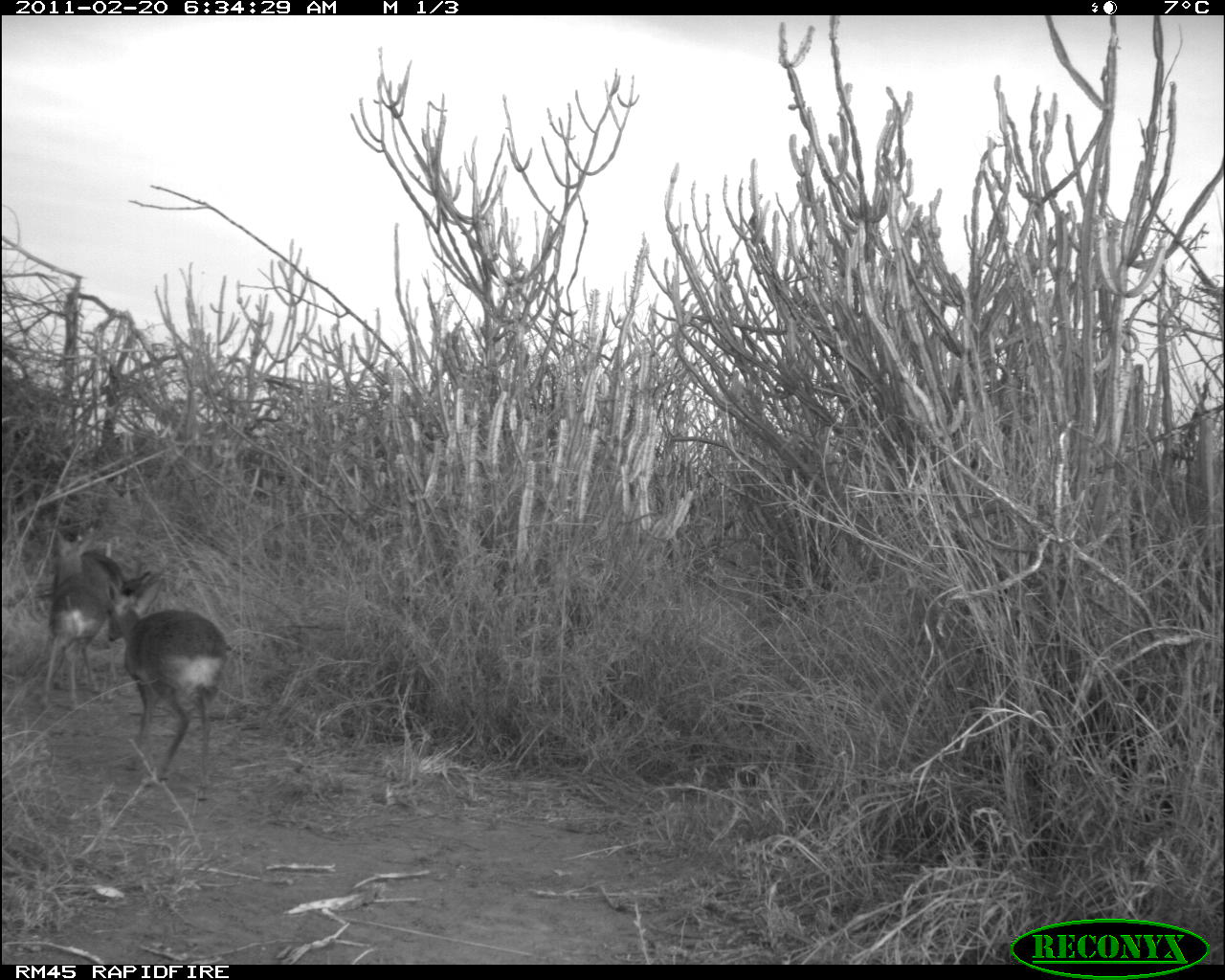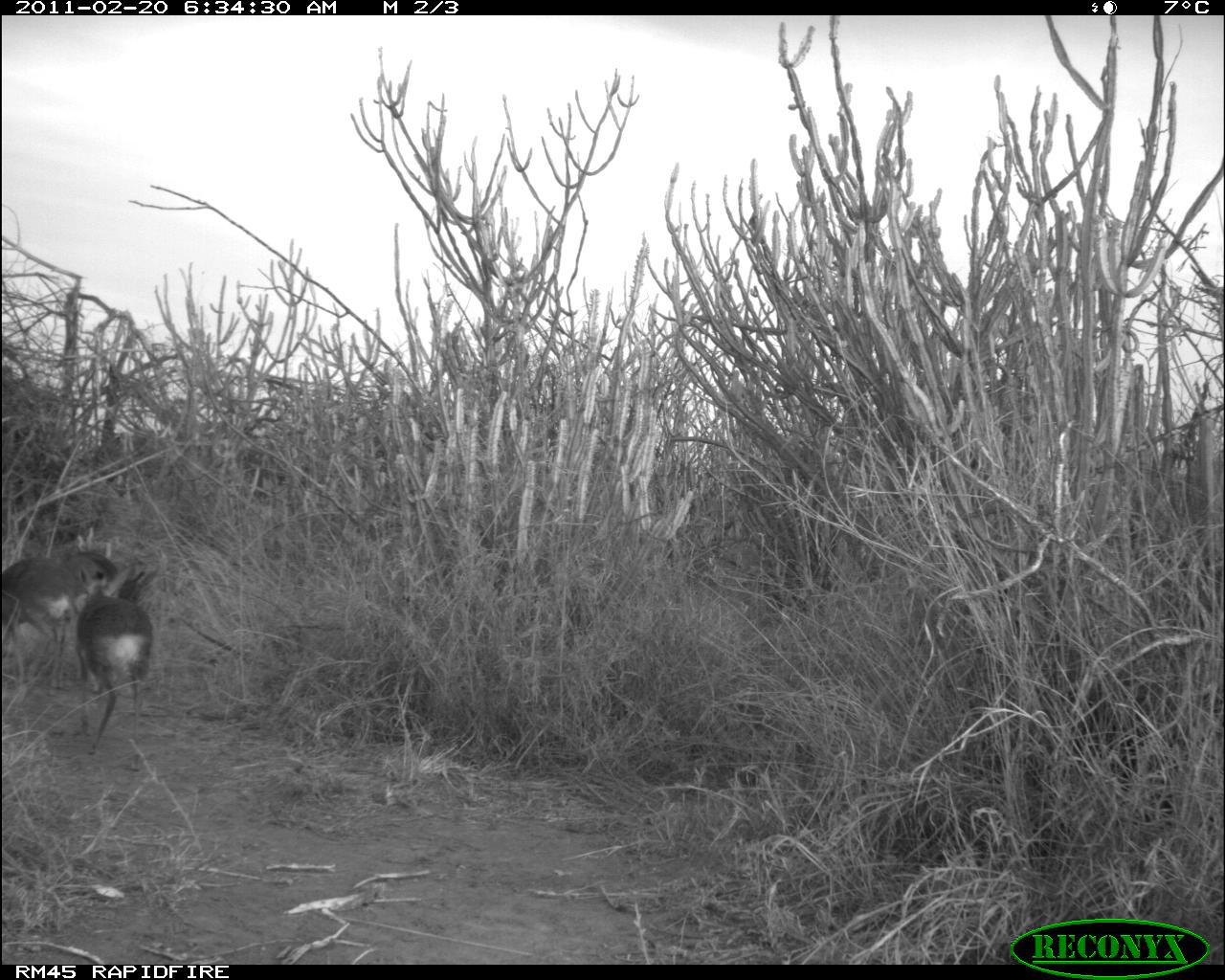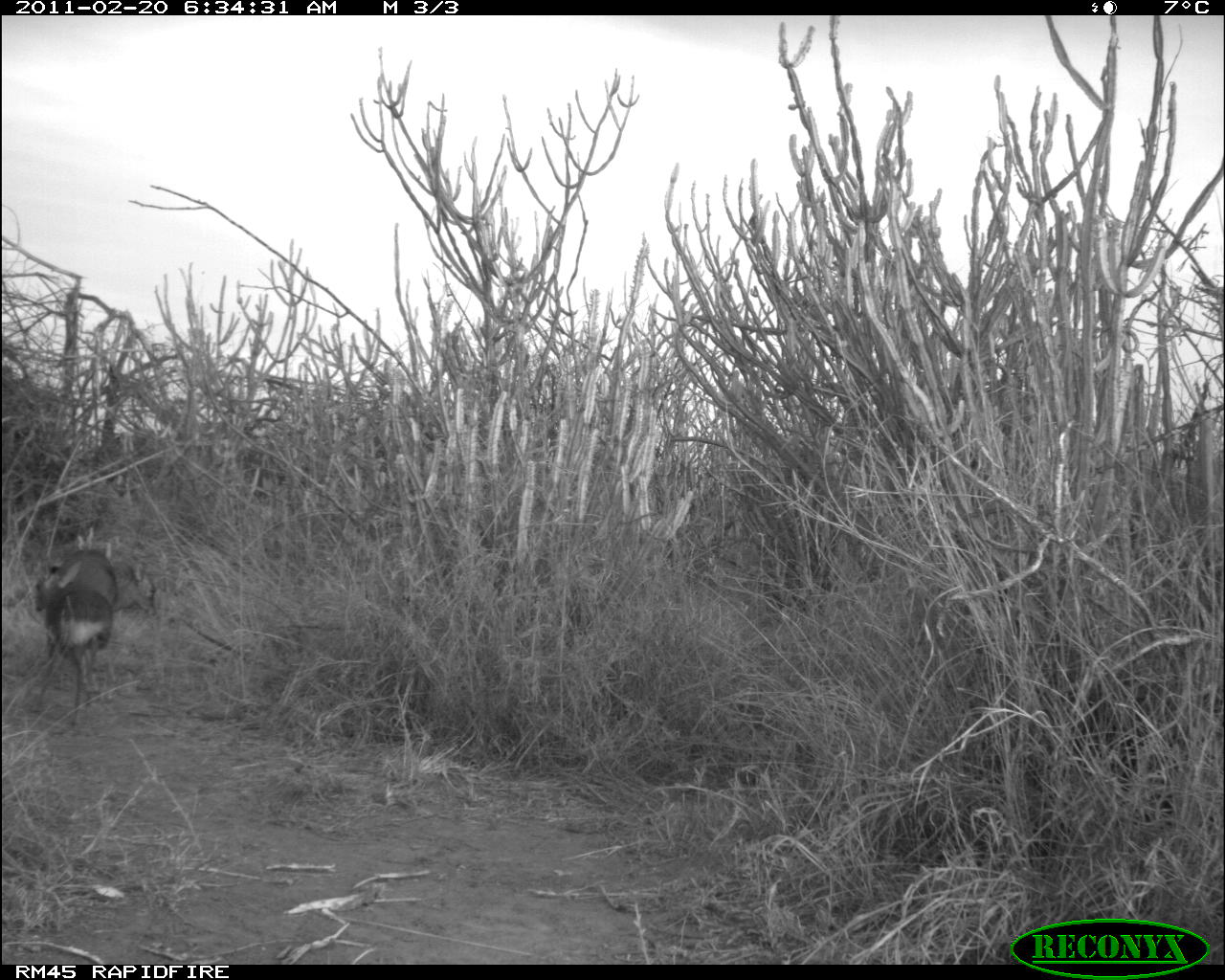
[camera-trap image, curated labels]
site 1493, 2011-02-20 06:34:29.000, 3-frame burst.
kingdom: Animalia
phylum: Chordata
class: Mammalia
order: Artiodactyla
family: Bovidae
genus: Madoqua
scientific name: Madoqua guentheri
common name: günther's dik-dik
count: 3